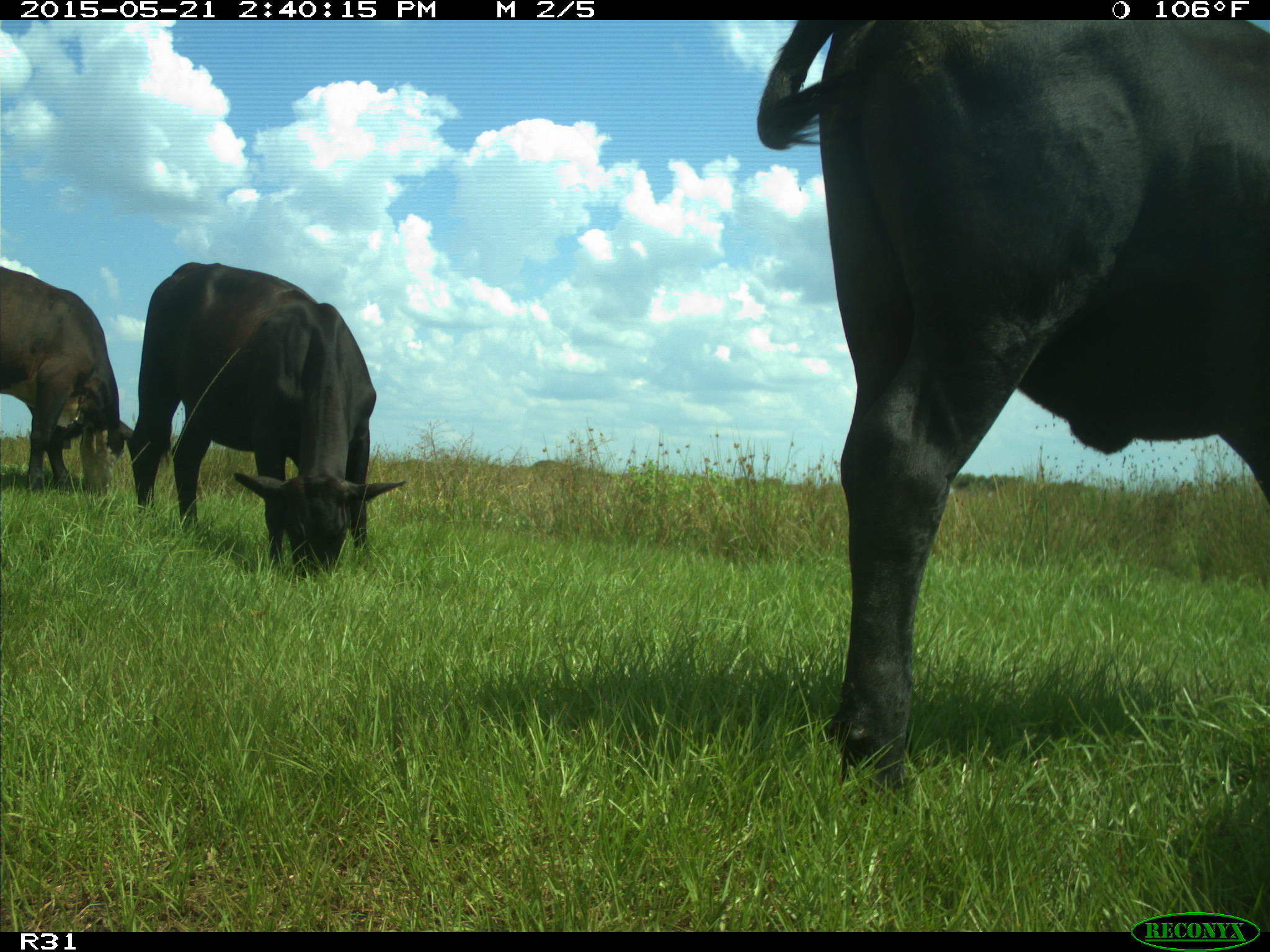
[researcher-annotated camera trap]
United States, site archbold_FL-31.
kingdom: Animalia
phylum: Chordata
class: Mammalia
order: Artiodactyla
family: Bovidae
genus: Bos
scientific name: Bos taurus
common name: domestic cow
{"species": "Bos taurus (domestic cow)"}